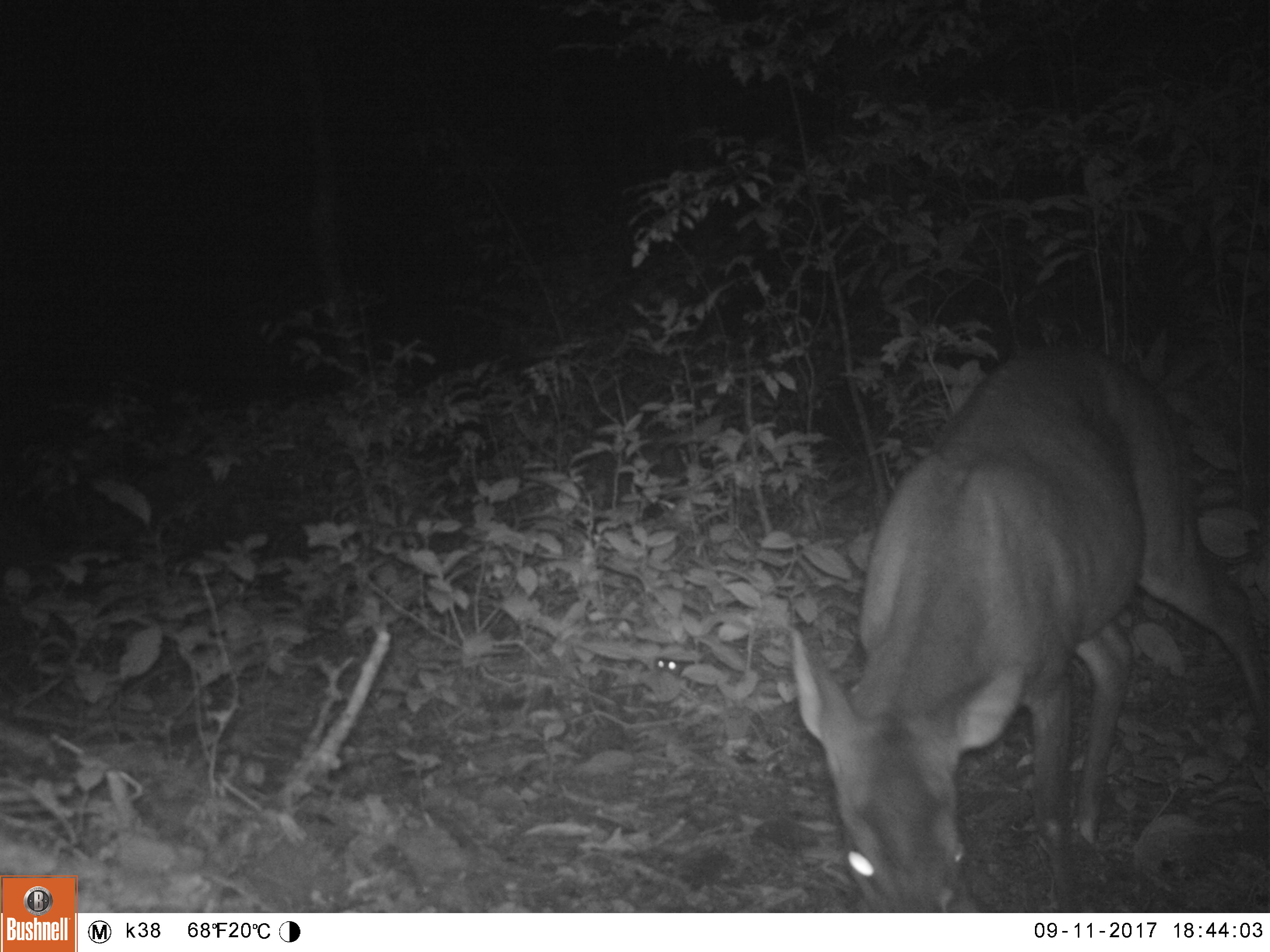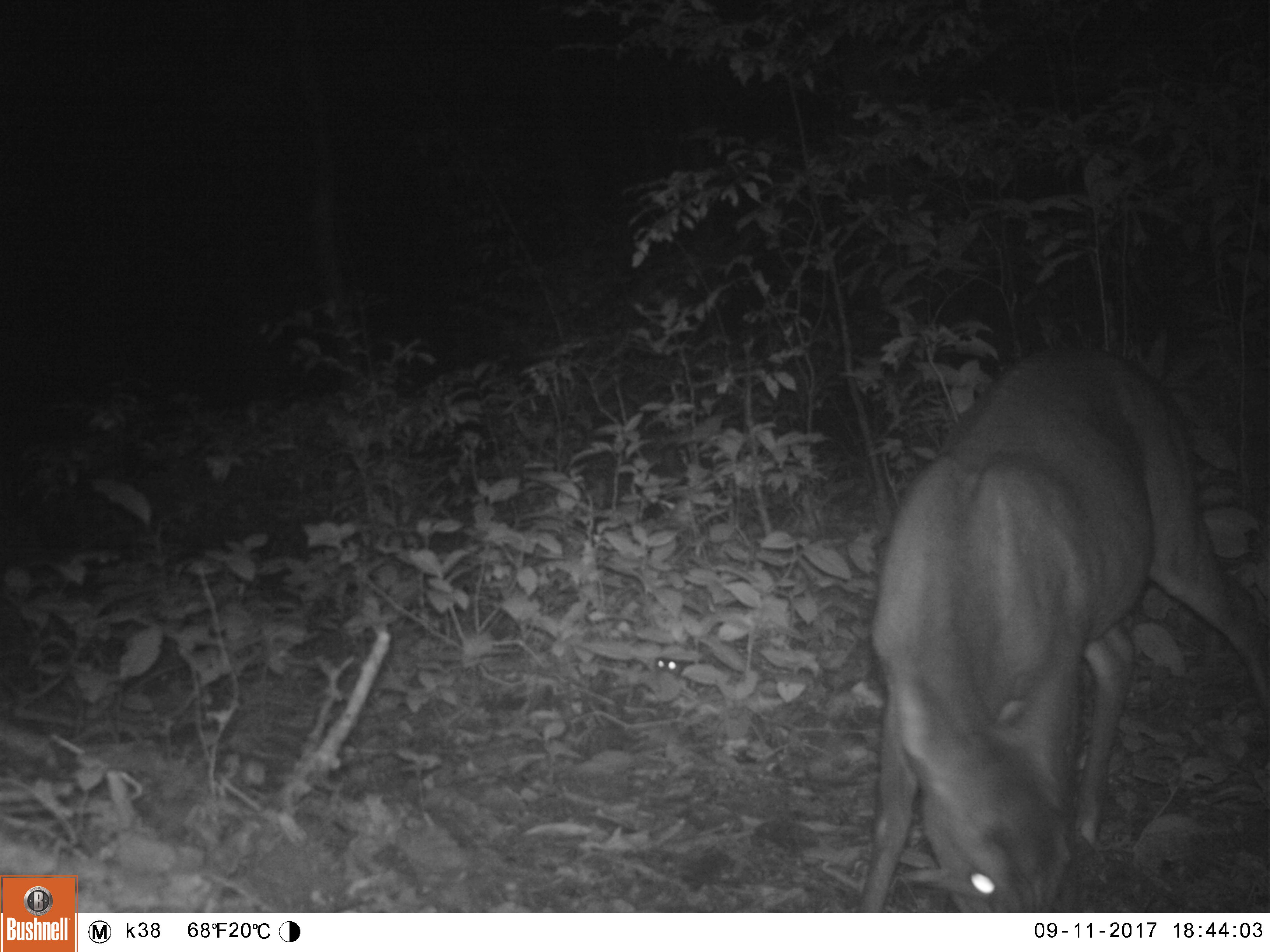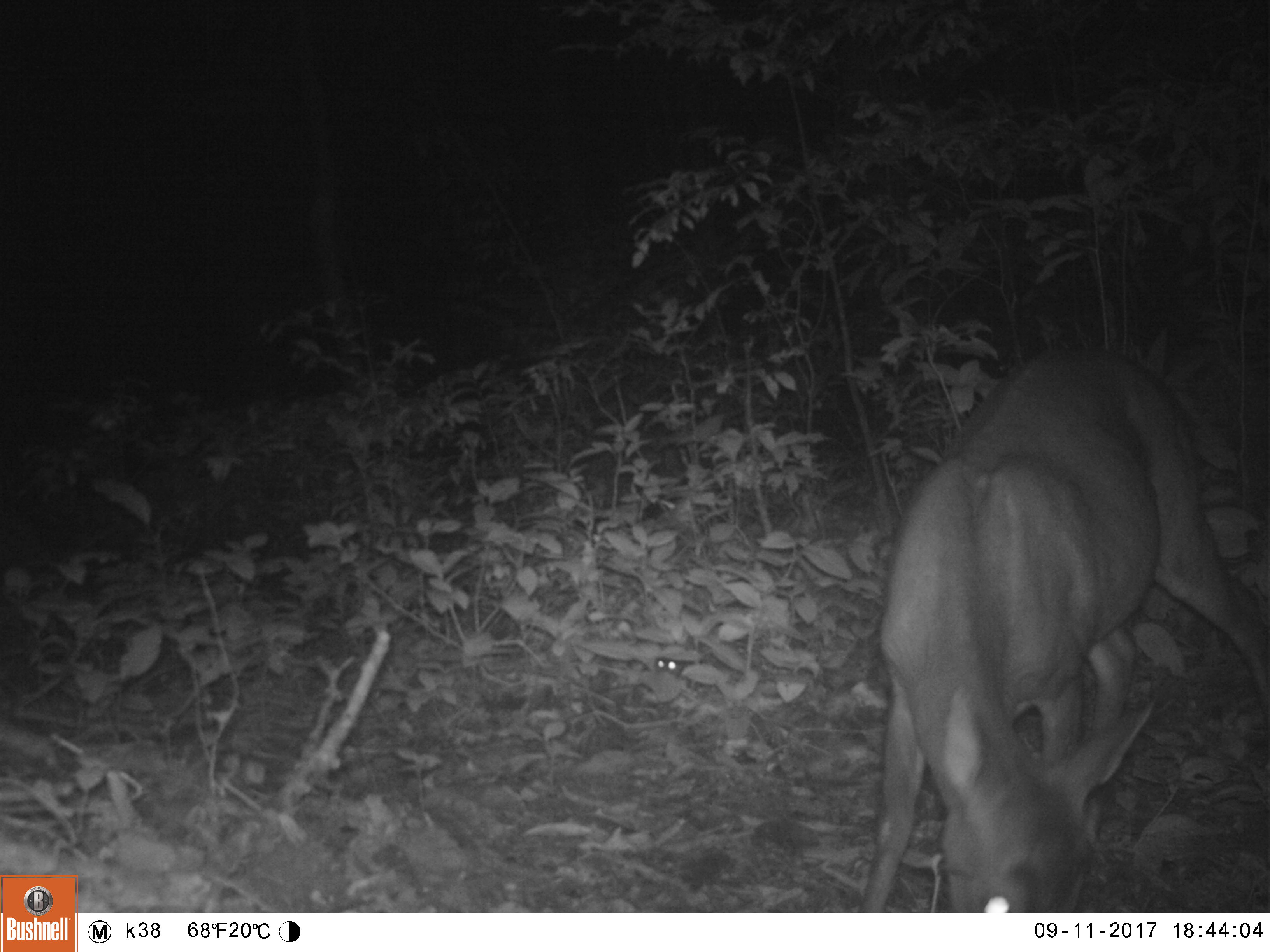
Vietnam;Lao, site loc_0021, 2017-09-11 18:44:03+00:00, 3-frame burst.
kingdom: Animalia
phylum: Chordata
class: Mammalia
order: Artiodactyla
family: Cervidae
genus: Muntiacus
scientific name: Muntiacus vuquangensis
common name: large-antlered muntjac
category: large antlered muntjac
Large antlered muntjac (large-antlered muntjac) (Muntiacus vuquangensis). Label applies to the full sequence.